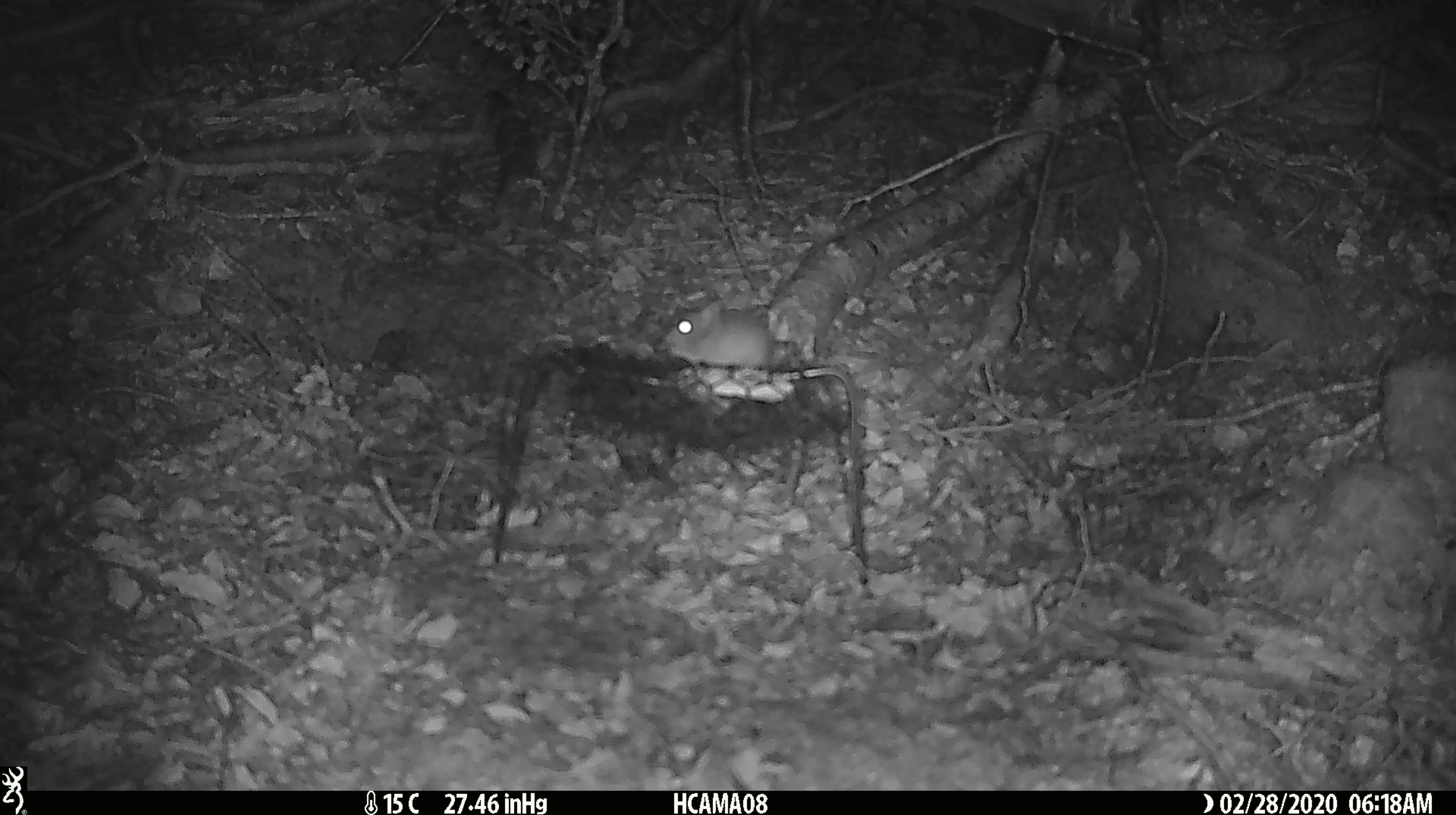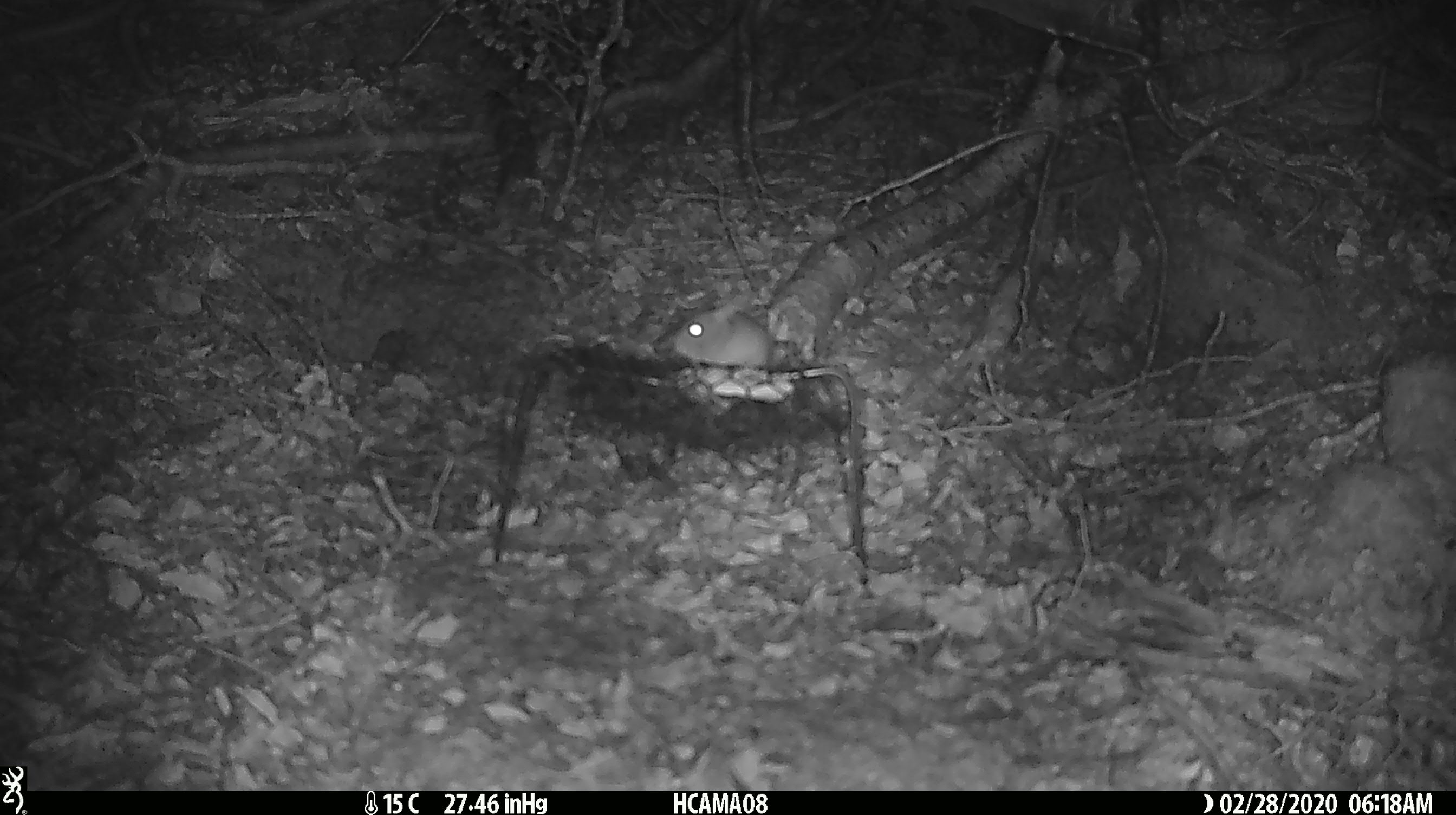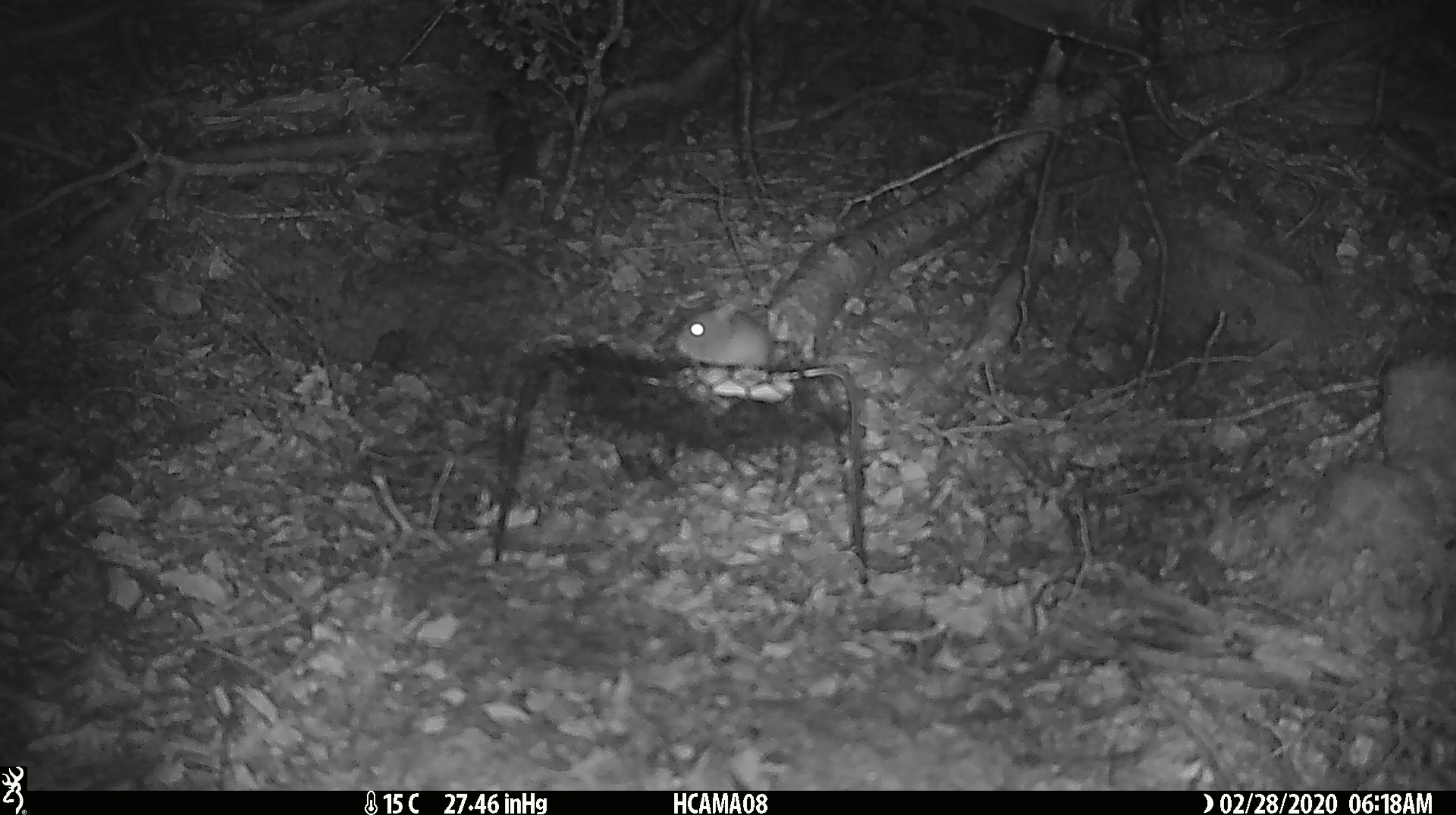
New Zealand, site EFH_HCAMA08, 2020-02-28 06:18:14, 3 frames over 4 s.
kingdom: Animalia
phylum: Chordata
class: Mammalia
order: Rodentia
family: Muridae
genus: Mus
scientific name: Mus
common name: mouse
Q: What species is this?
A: Mouse (Mus).